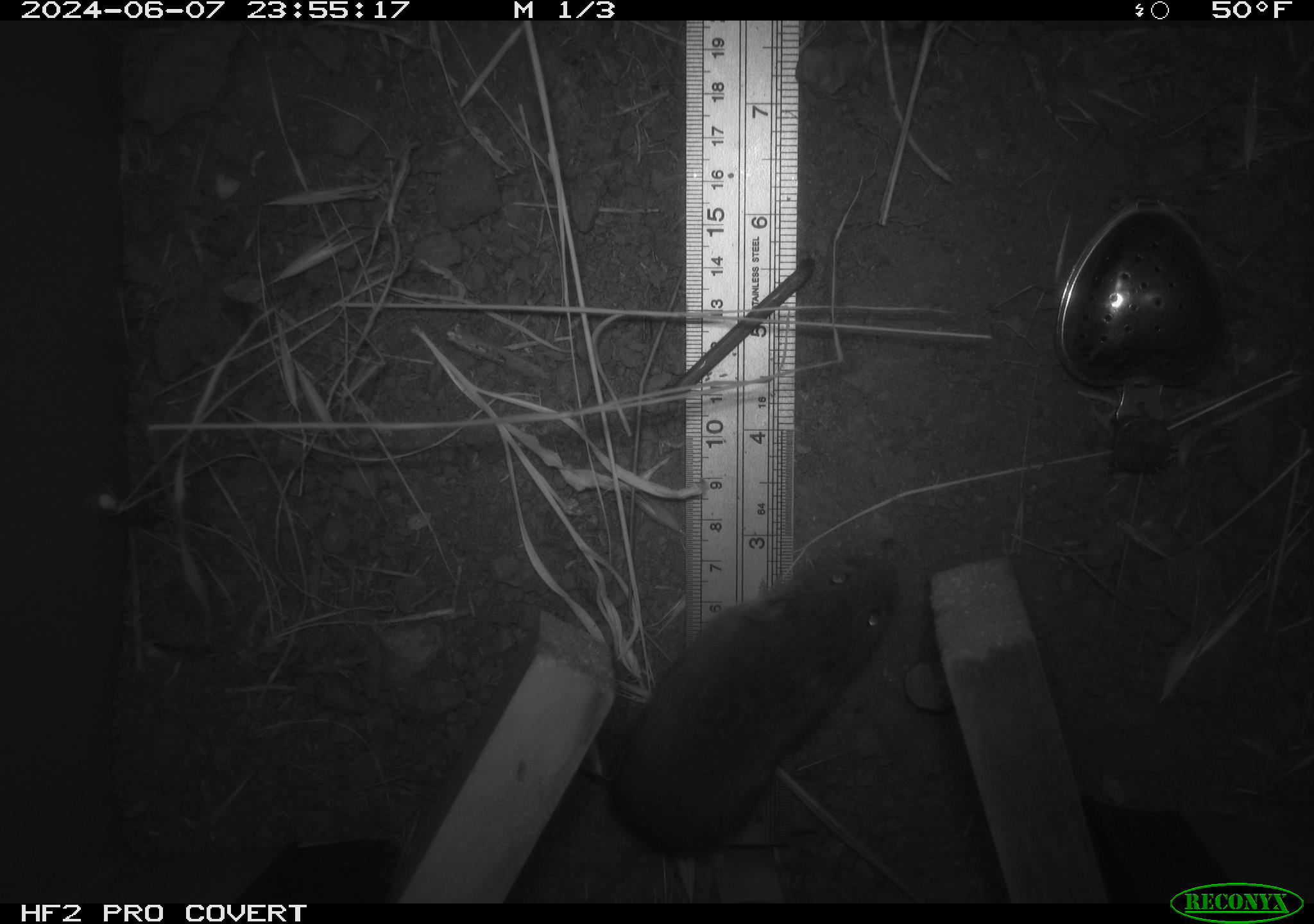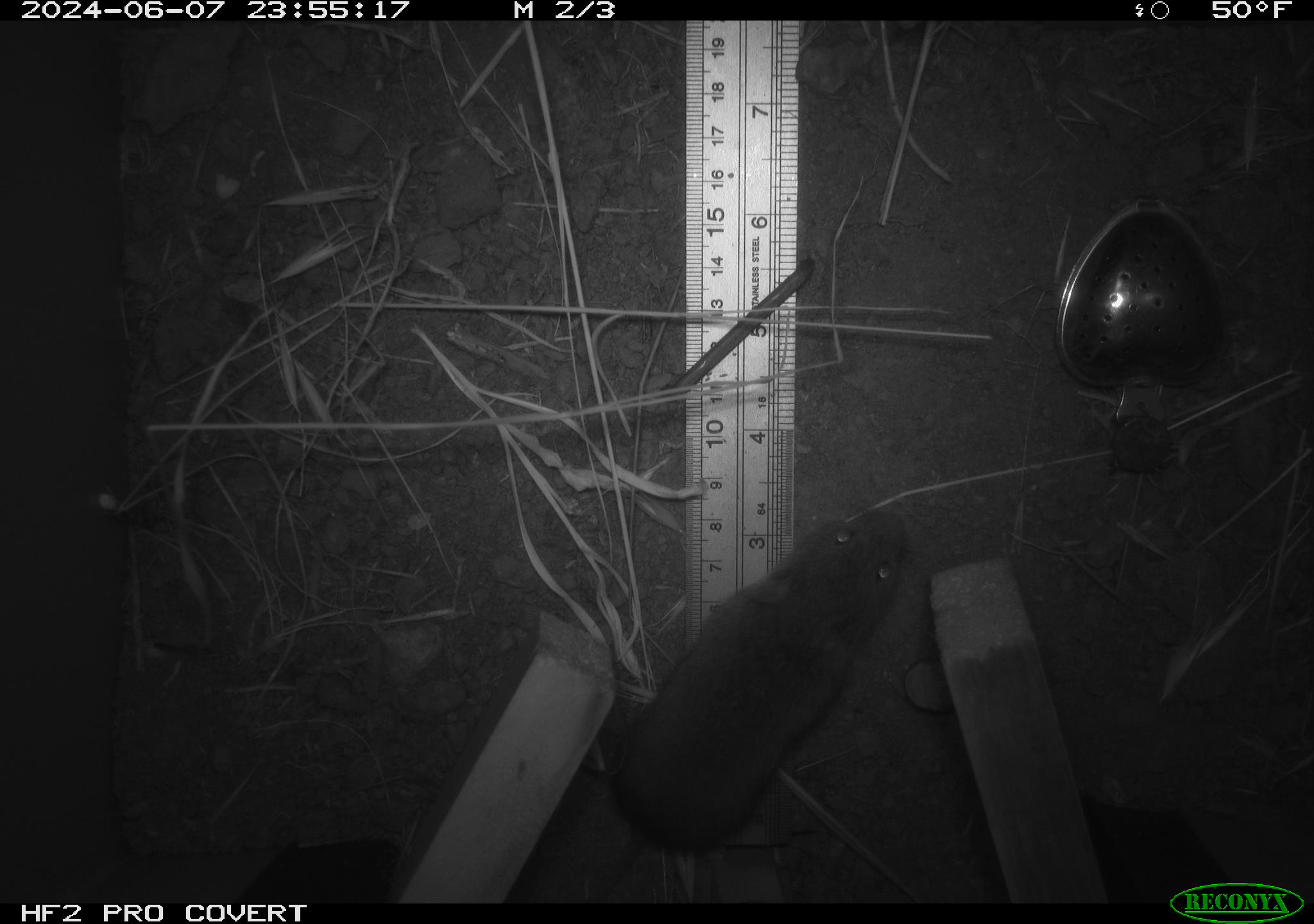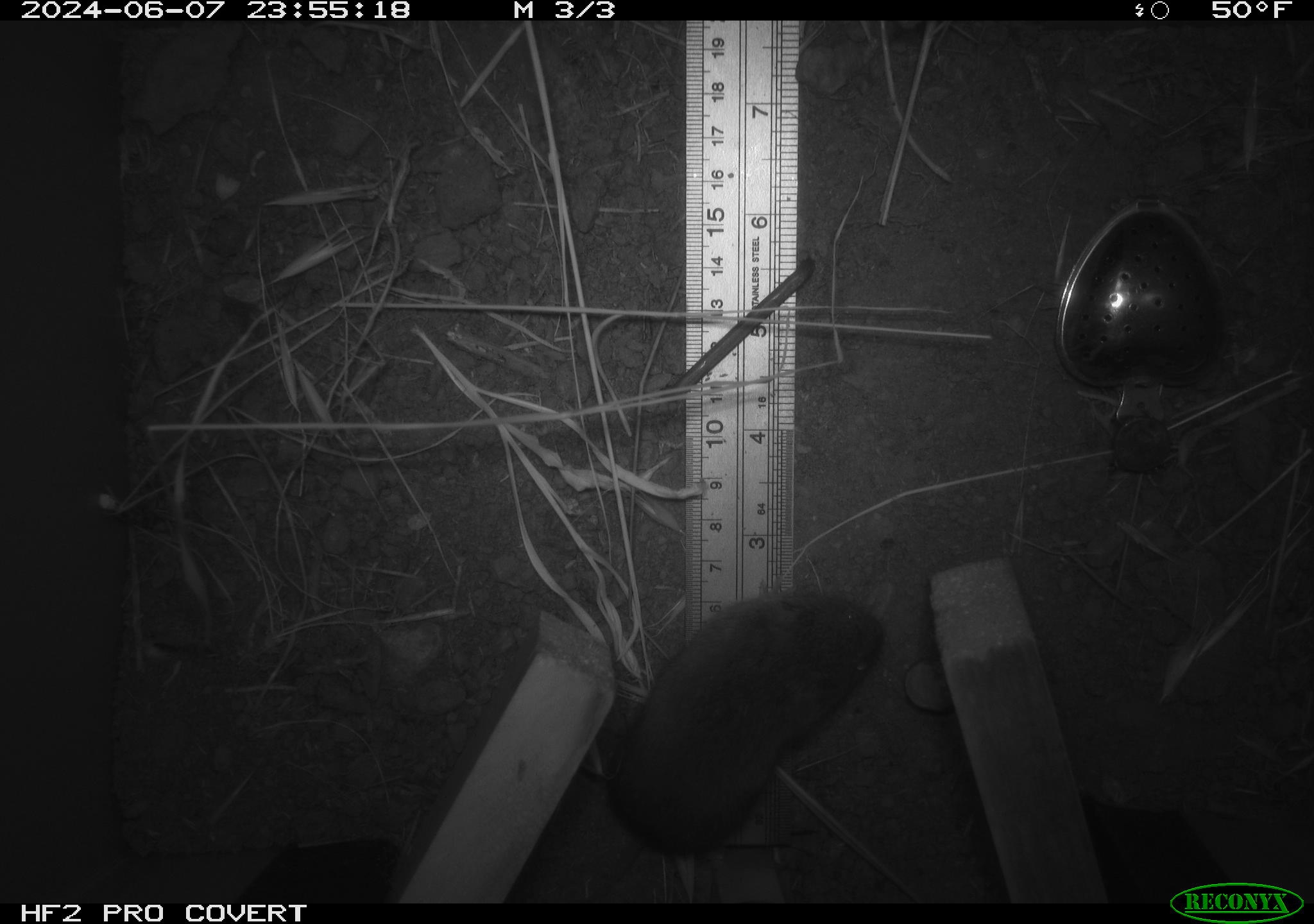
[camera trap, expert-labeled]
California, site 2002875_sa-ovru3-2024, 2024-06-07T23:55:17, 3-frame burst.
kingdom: Animalia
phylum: Chordata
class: Mammalia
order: Rodentia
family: Cricetidae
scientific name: Arvicolinae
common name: voles, lemmings, and muskrats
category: arvicolinae subfamily